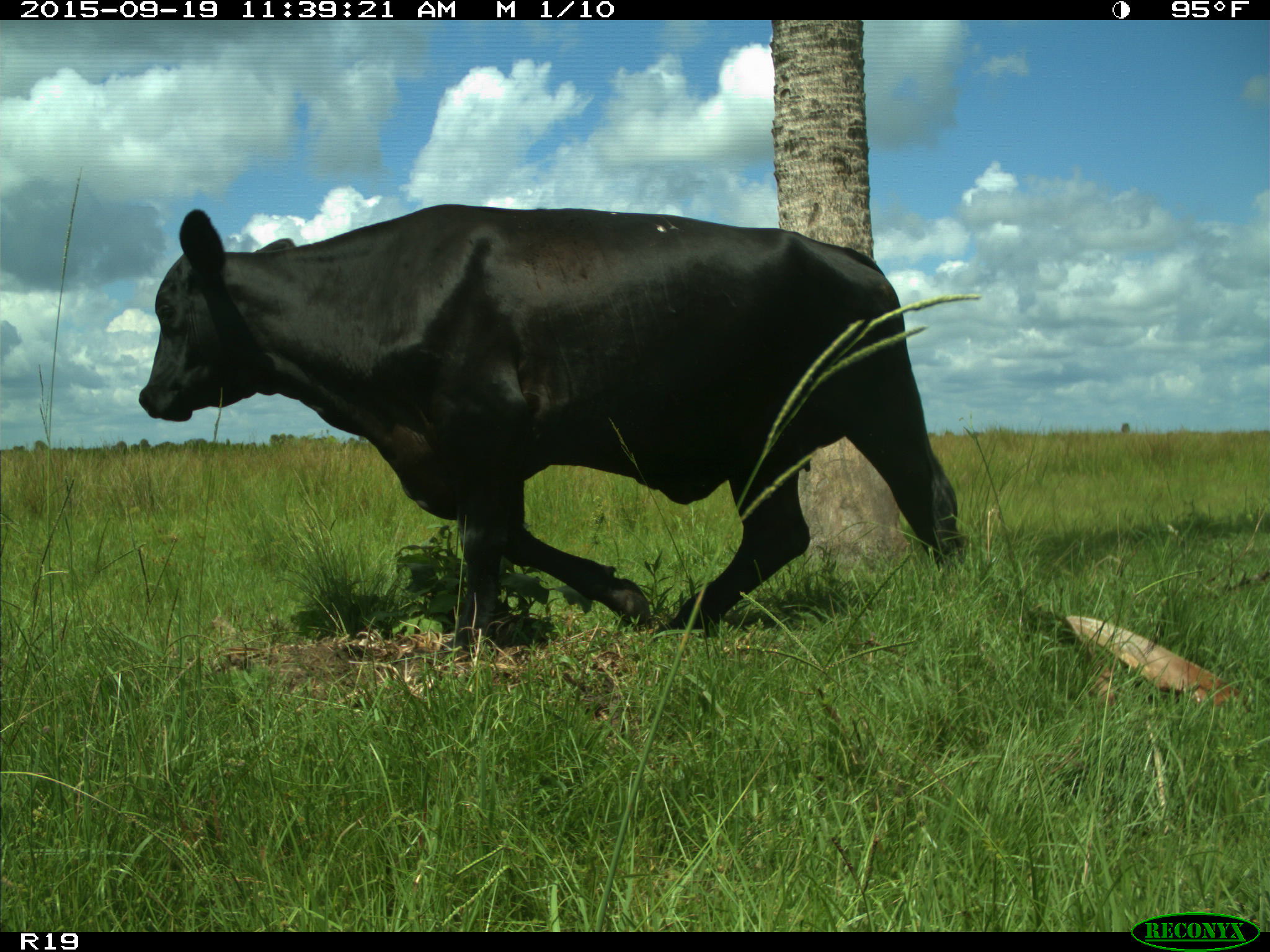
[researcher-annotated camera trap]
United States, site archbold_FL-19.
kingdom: Animalia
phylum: Chordata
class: Mammalia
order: Artiodactyla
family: Bovidae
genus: Bos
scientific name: Bos taurus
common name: domestic cow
Bos taurus (domestic cow).